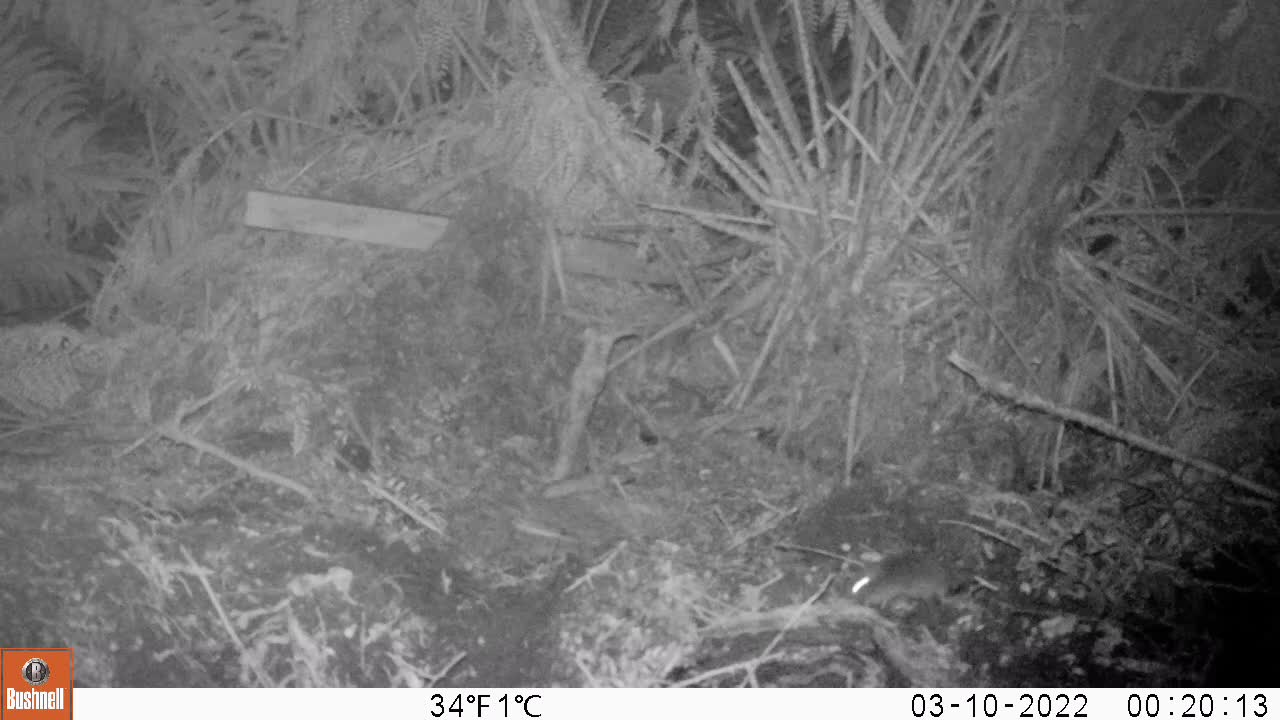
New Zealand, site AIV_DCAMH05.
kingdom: Animalia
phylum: Chordata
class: Mammalia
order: Rodentia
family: Muridae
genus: Mus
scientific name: Mus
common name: mouse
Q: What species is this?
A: Mouse (Mus).